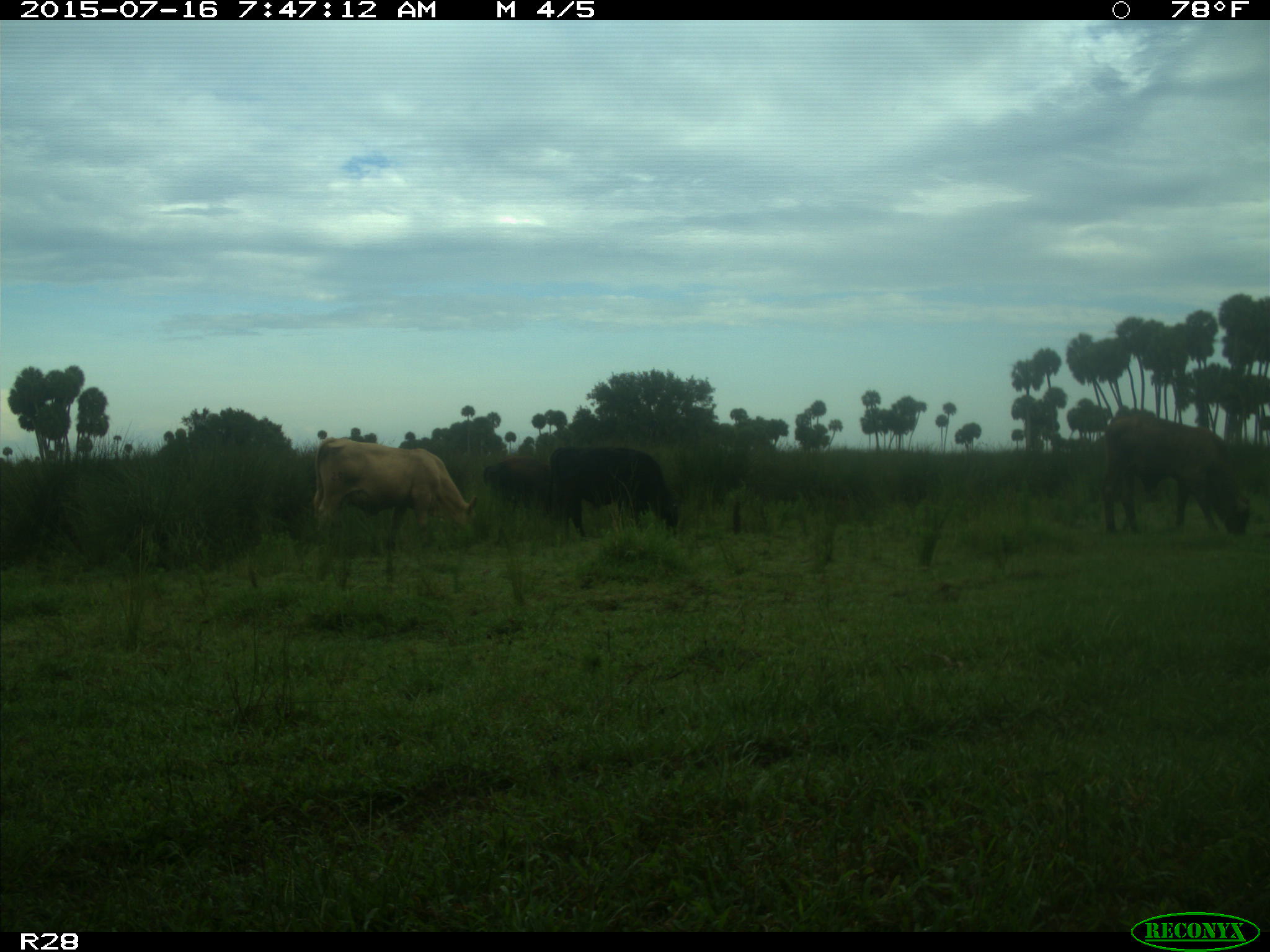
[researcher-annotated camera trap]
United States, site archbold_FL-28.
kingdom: Animalia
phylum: Chordata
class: Mammalia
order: Artiodactyla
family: Bovidae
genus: Bos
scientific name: Bos taurus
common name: domestic cow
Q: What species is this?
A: Bos taurus (domestic cow).